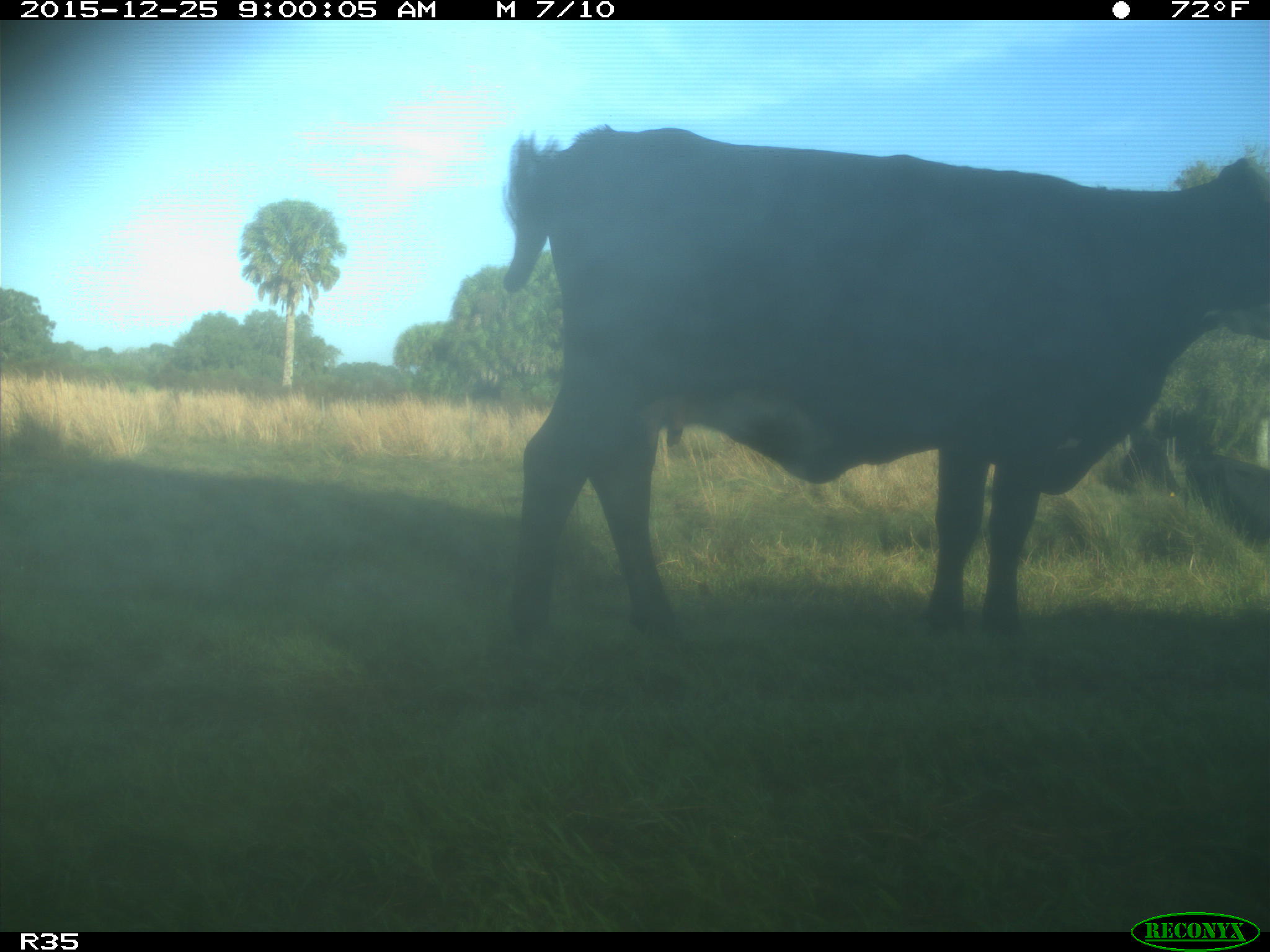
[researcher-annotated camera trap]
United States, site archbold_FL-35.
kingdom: Animalia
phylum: Chordata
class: Mammalia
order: Artiodactyla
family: Bovidae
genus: Bos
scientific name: Bos taurus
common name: domestic cow